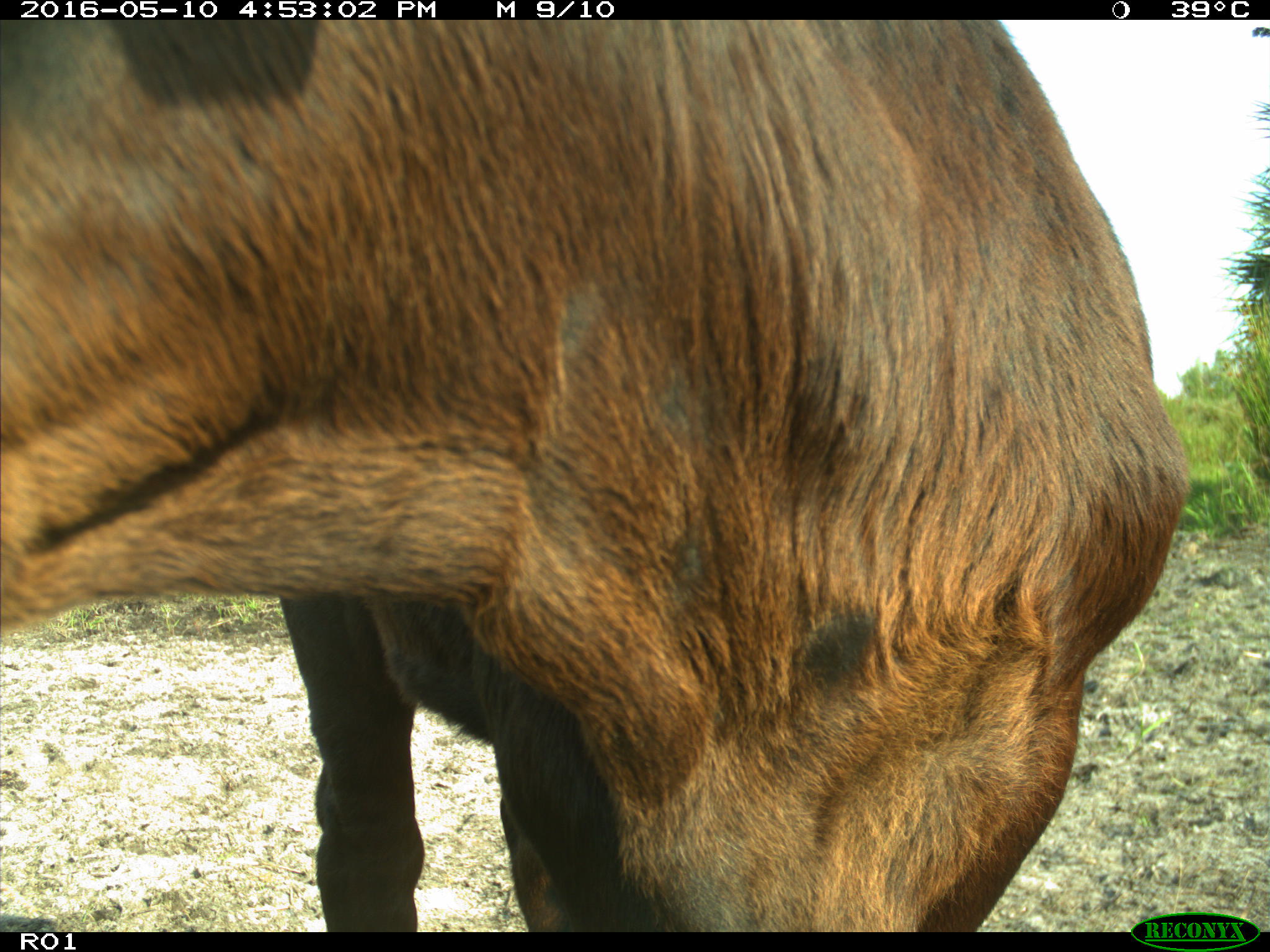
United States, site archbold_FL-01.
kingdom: Animalia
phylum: Chordata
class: Mammalia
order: Artiodactyla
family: Bovidae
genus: Bos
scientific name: Bos taurus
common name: domestic cow